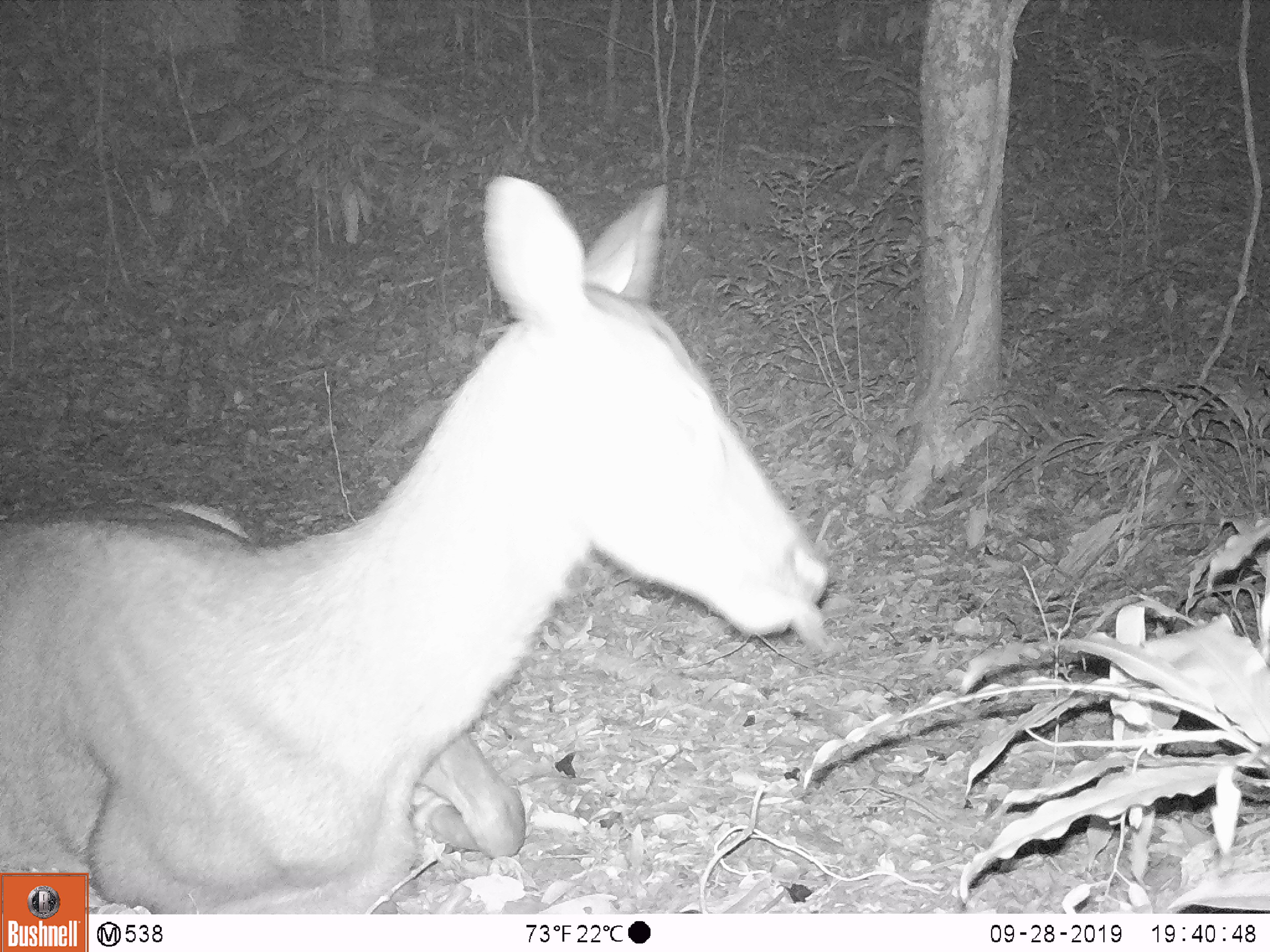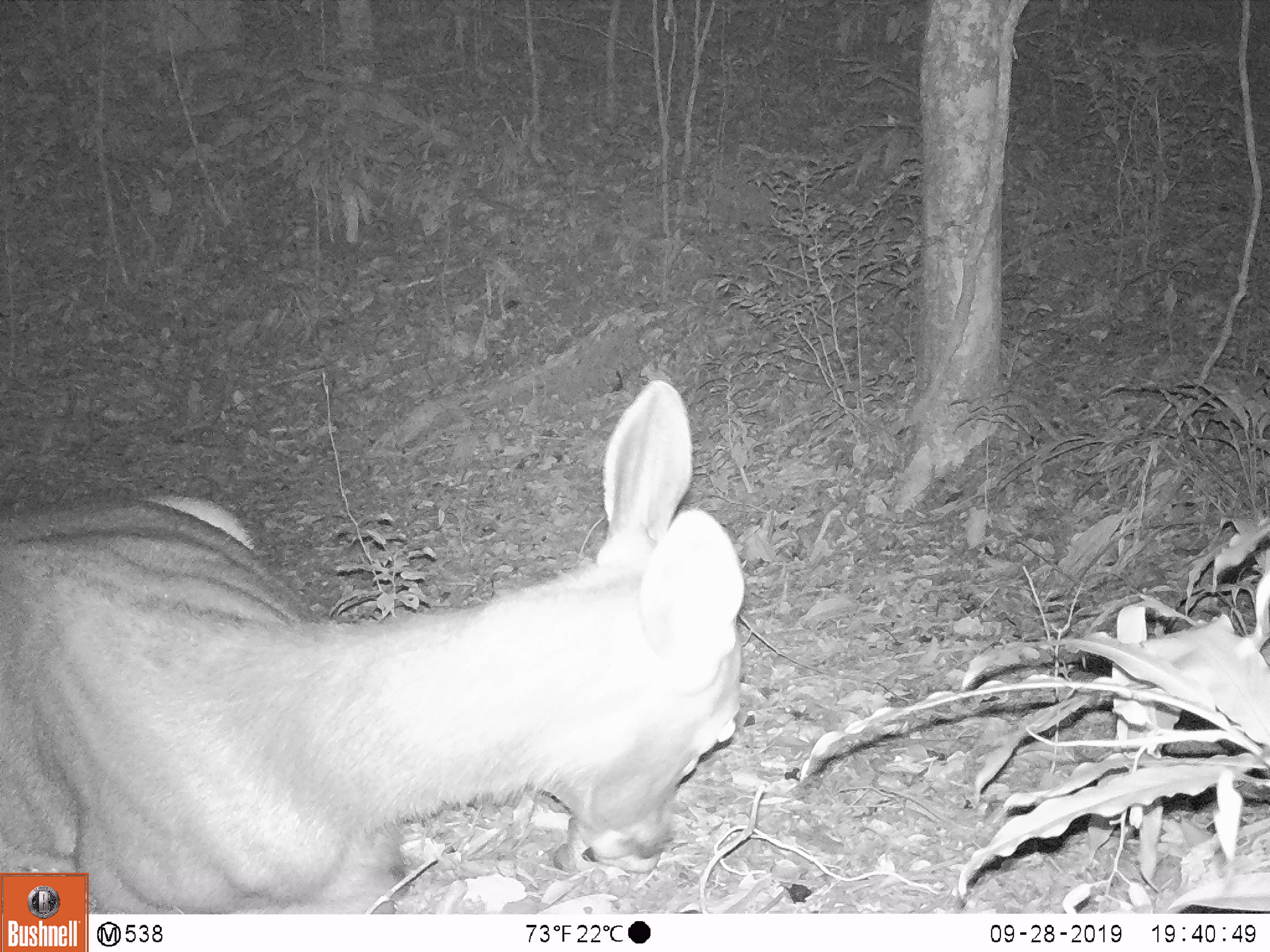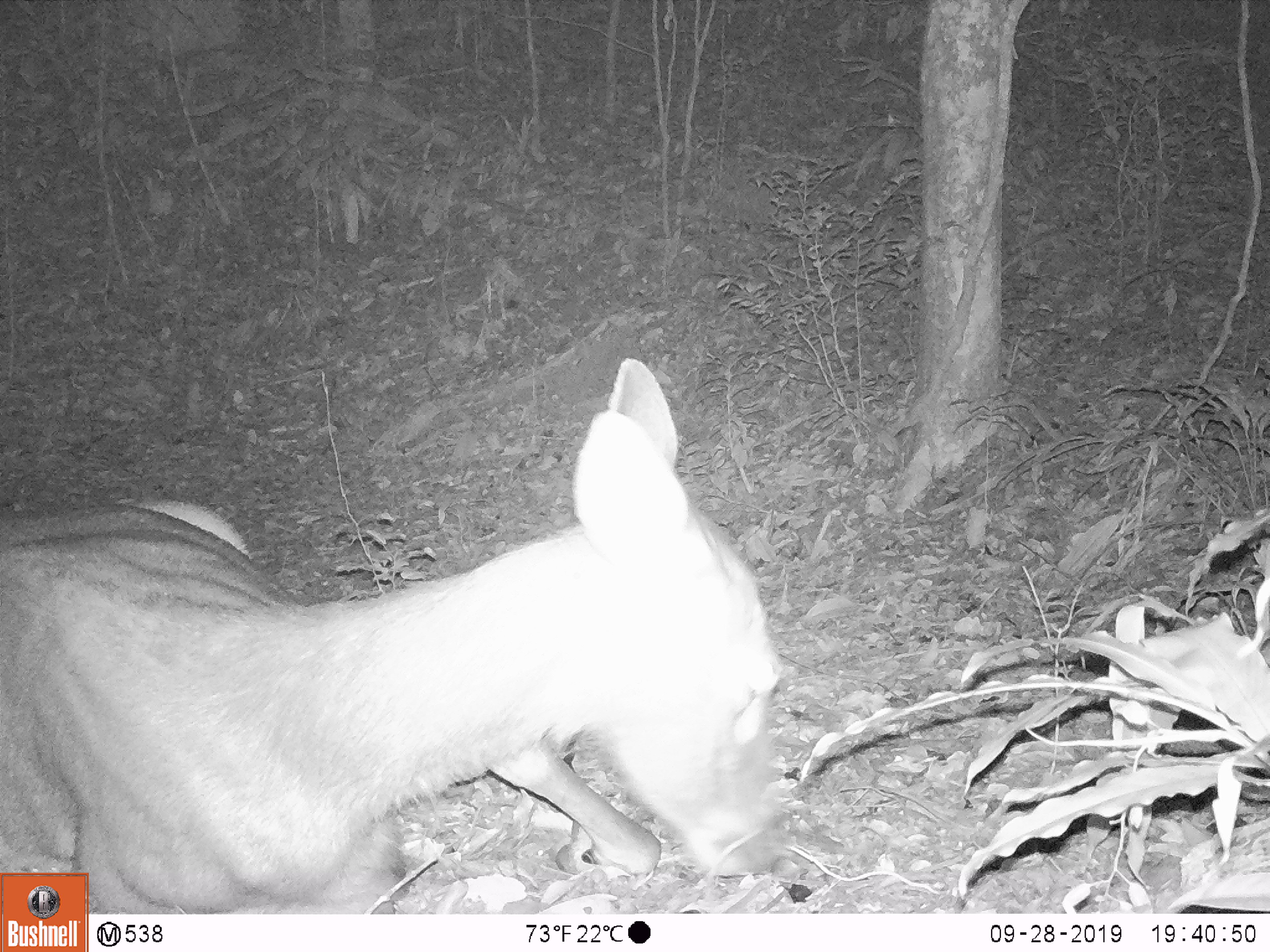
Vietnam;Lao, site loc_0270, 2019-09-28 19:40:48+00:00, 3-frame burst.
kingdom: Animalia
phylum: Chordata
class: Mammalia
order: Artiodactyla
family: Cervidae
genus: Rusa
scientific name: Rusa unicolor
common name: sambar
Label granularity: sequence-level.